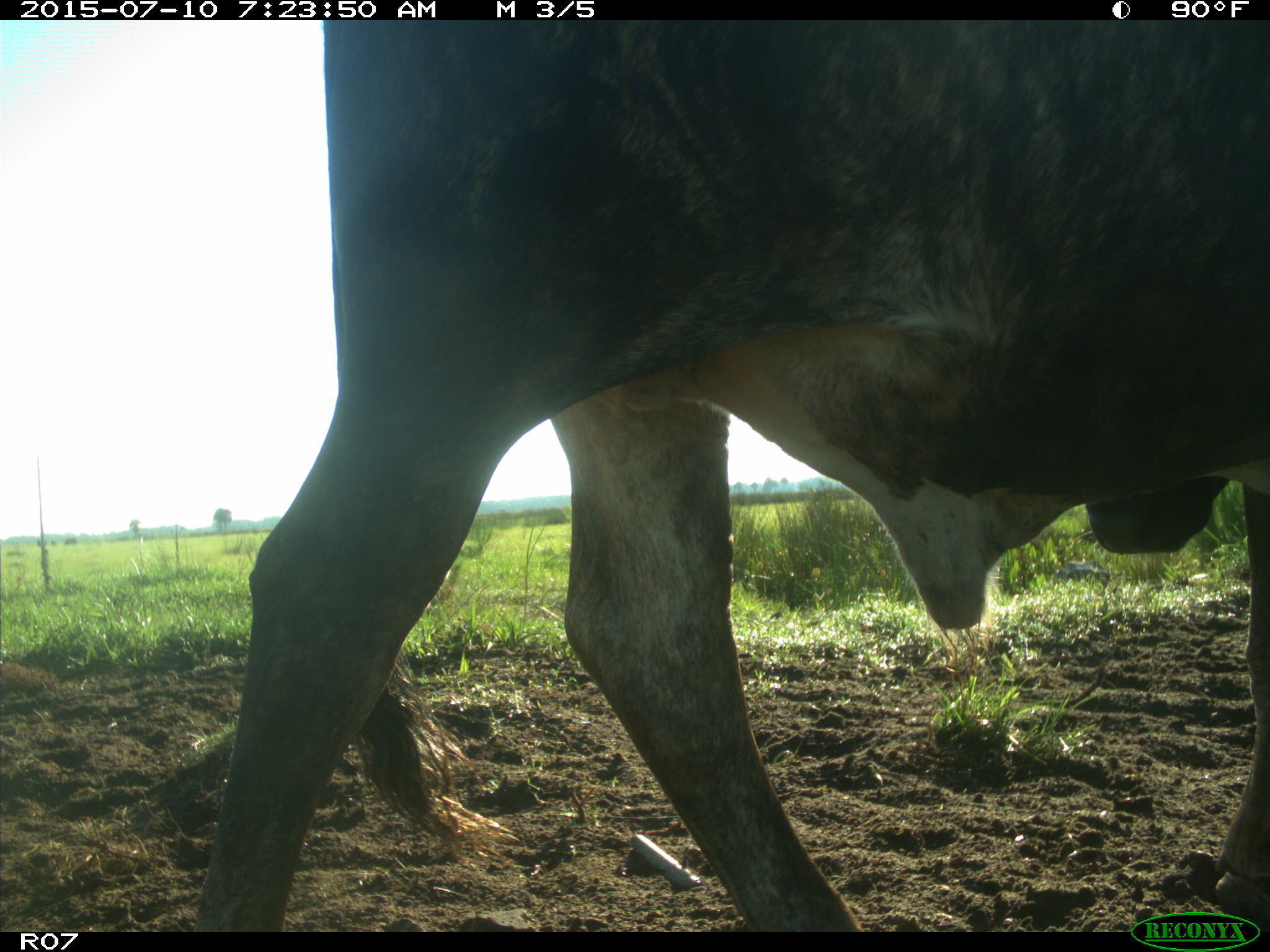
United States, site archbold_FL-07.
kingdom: Animalia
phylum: Chordata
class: Mammalia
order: Artiodactyla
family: Bovidae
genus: Bos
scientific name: Bos taurus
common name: domestic cow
Bos taurus (domestic cow).